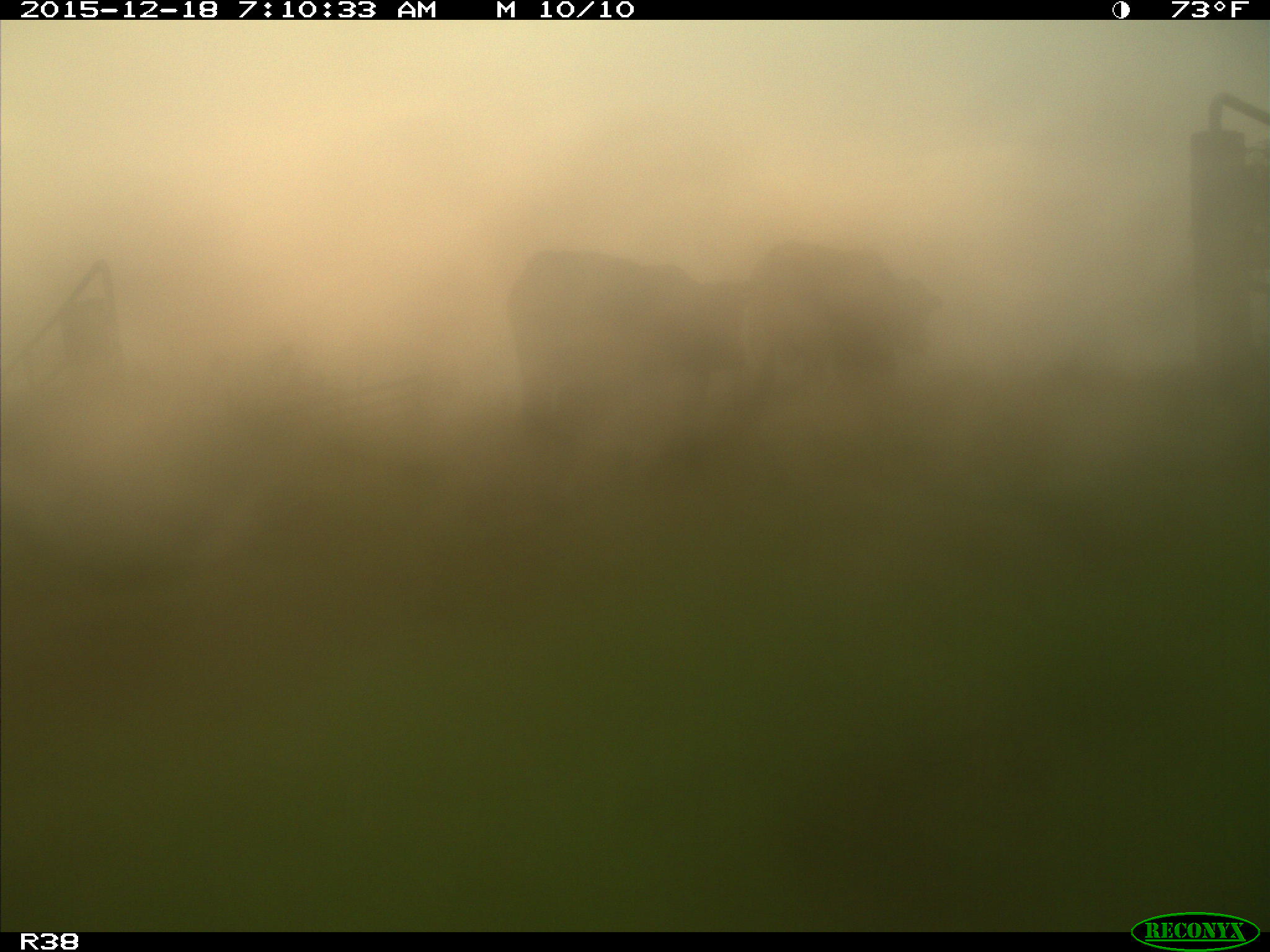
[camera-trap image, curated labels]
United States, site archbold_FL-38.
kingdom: Animalia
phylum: Chordata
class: Mammalia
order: Artiodactyla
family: Bovidae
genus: Bos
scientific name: Bos taurus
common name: domestic cow